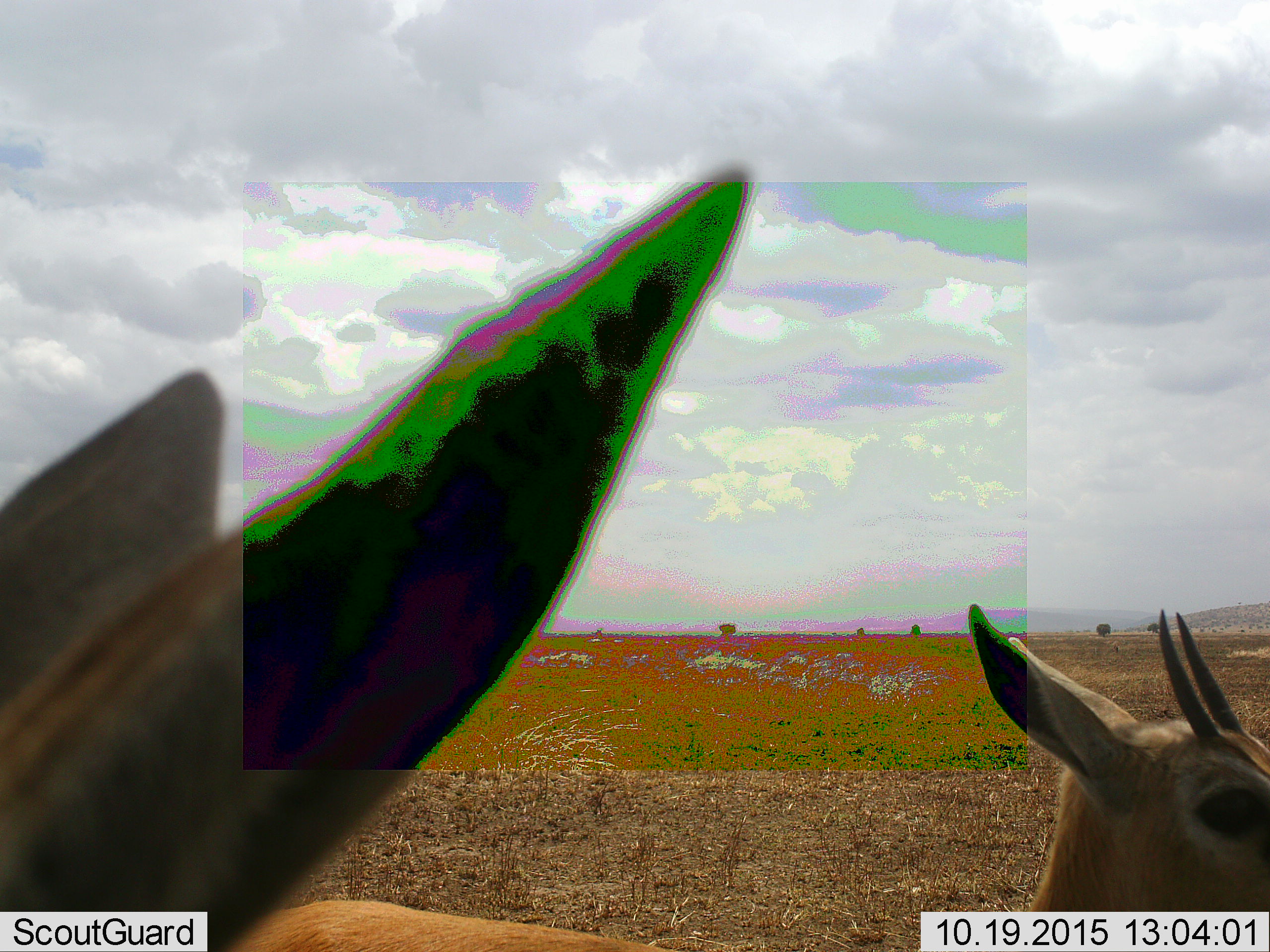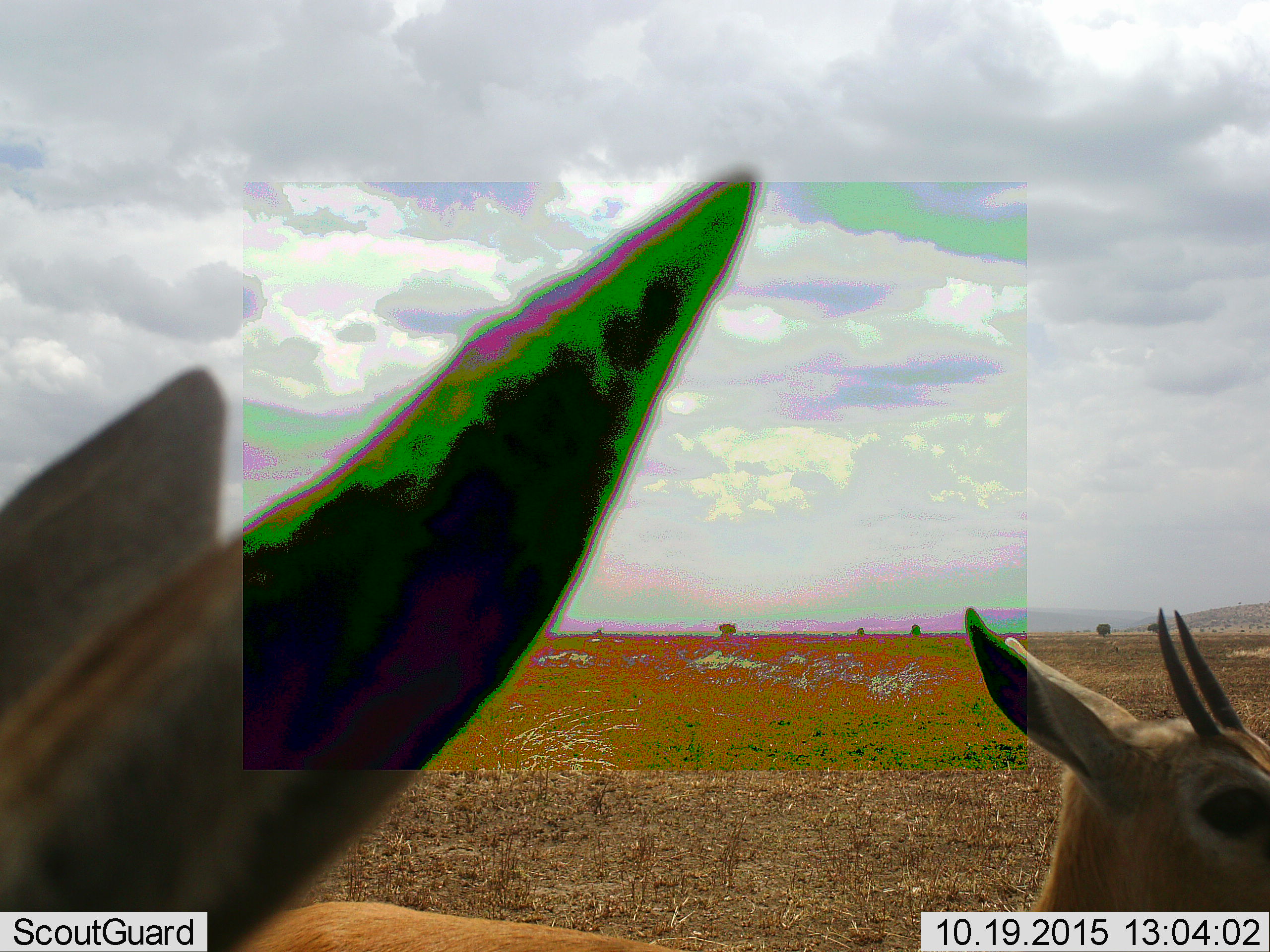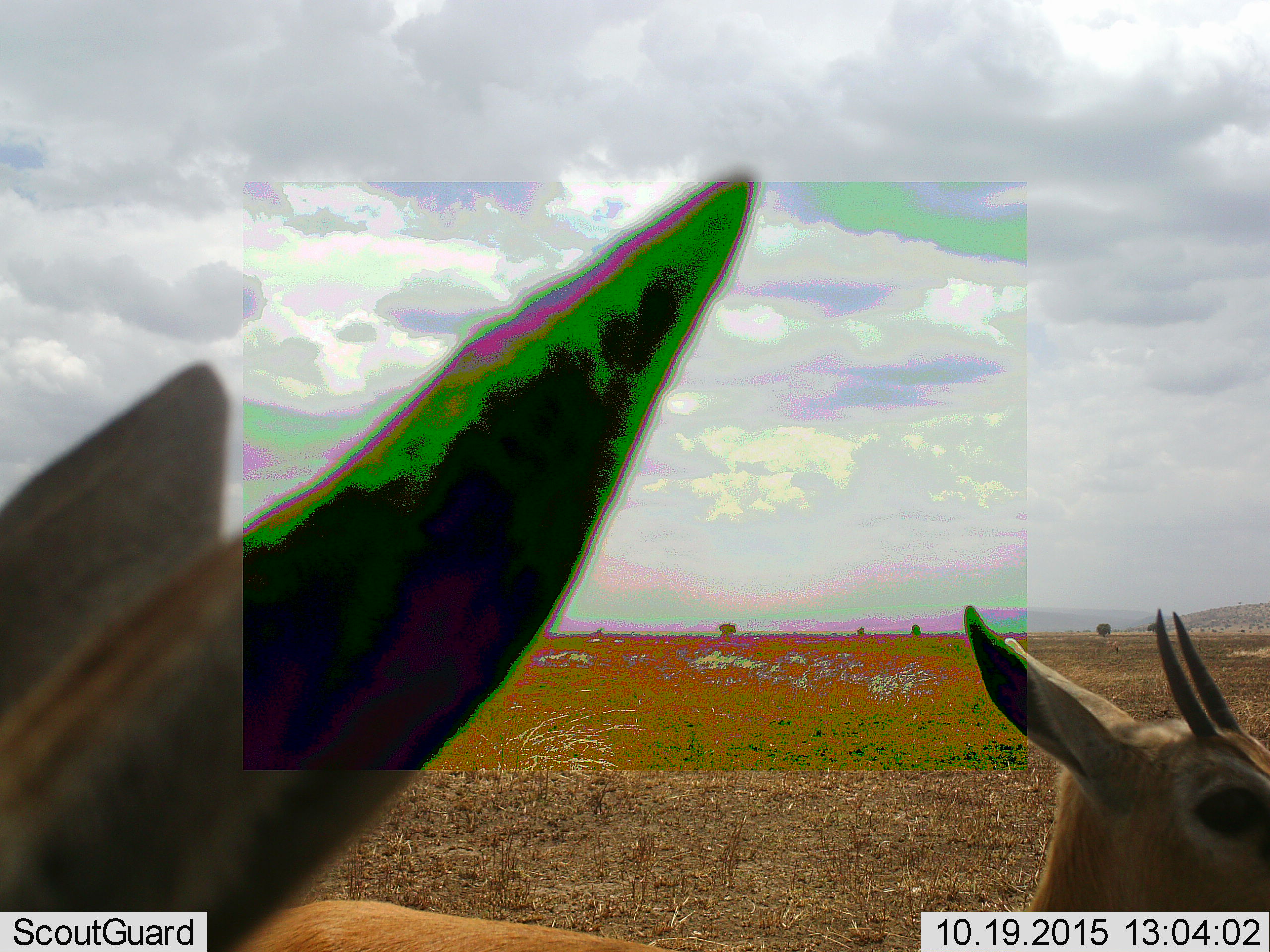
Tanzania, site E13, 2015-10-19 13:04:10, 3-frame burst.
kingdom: Animalia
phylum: Chordata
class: Mammalia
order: Artiodactyla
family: Bovidae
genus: Eudorcas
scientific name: Eudorcas thomsonii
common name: thomson's gazelle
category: gazellethomsons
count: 2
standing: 100%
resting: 0%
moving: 6%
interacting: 0%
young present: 6%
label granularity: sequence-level